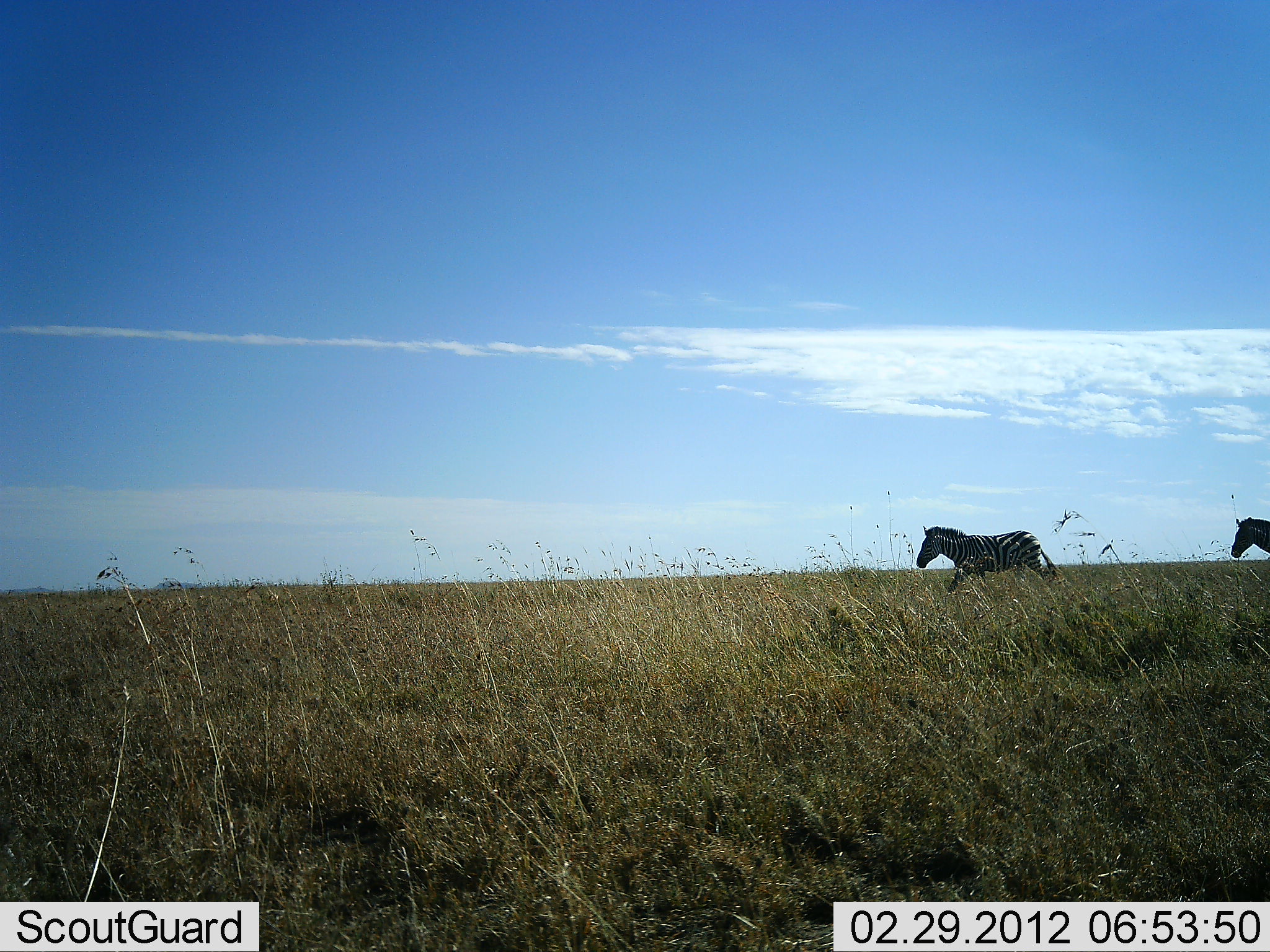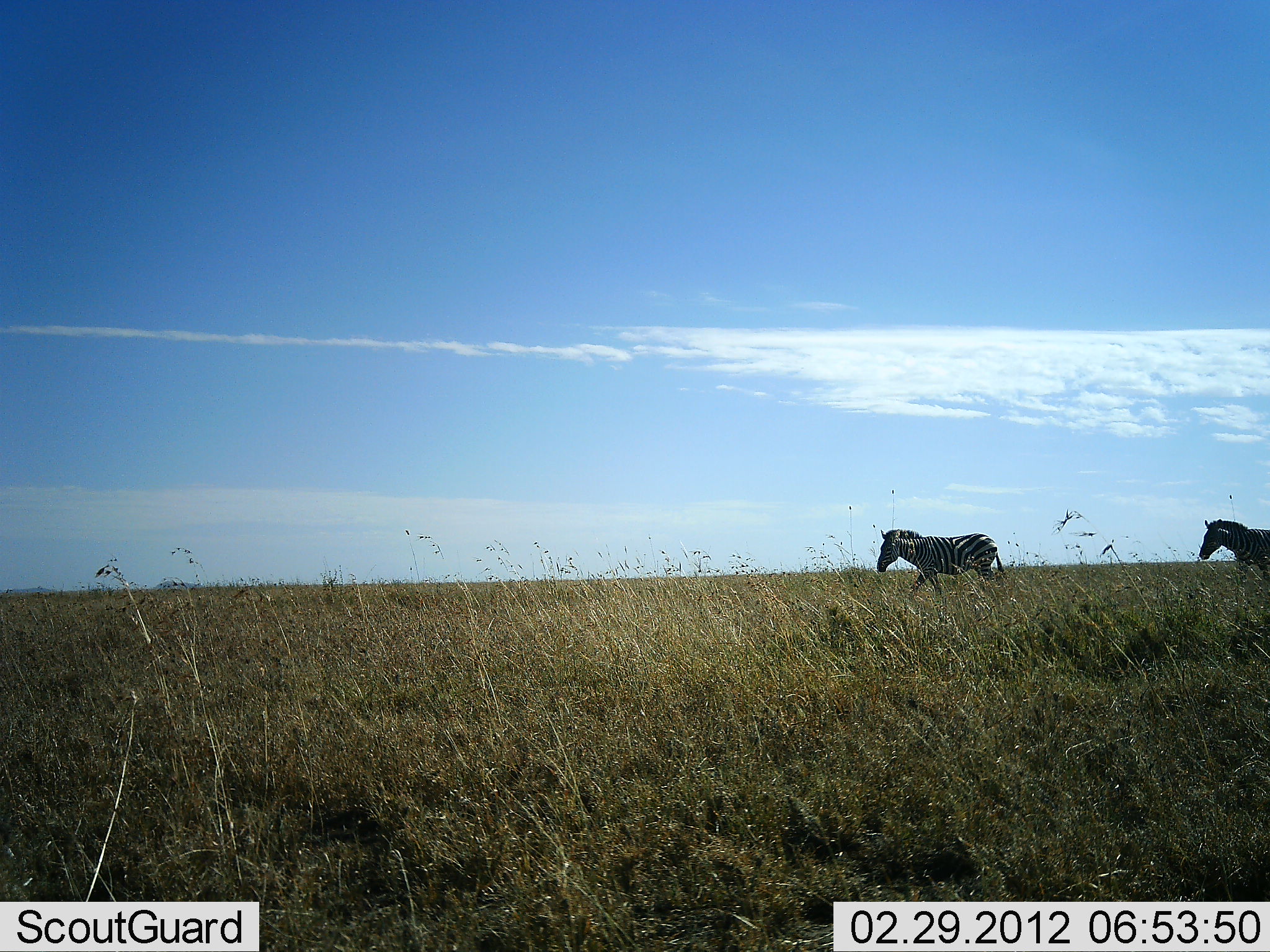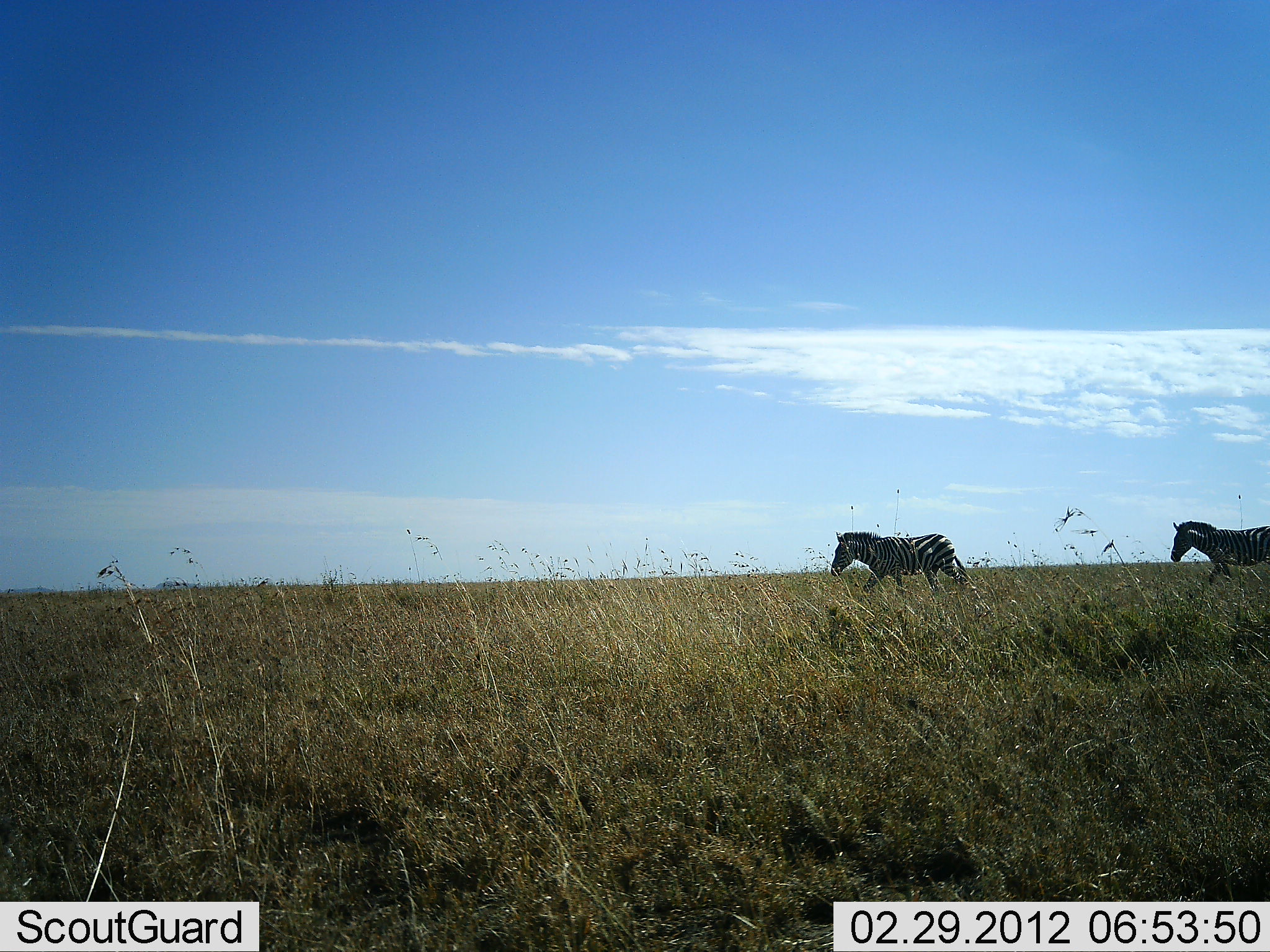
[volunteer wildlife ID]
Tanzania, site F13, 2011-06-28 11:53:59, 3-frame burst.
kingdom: Animalia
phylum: Chordata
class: Mammalia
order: Perissodactyla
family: Equidae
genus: Equus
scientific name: Equus quagga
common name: plains zebra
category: zebra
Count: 2.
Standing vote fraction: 0%.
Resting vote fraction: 0%.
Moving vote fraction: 100%.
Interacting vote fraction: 0%.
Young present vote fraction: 0%.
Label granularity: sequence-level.